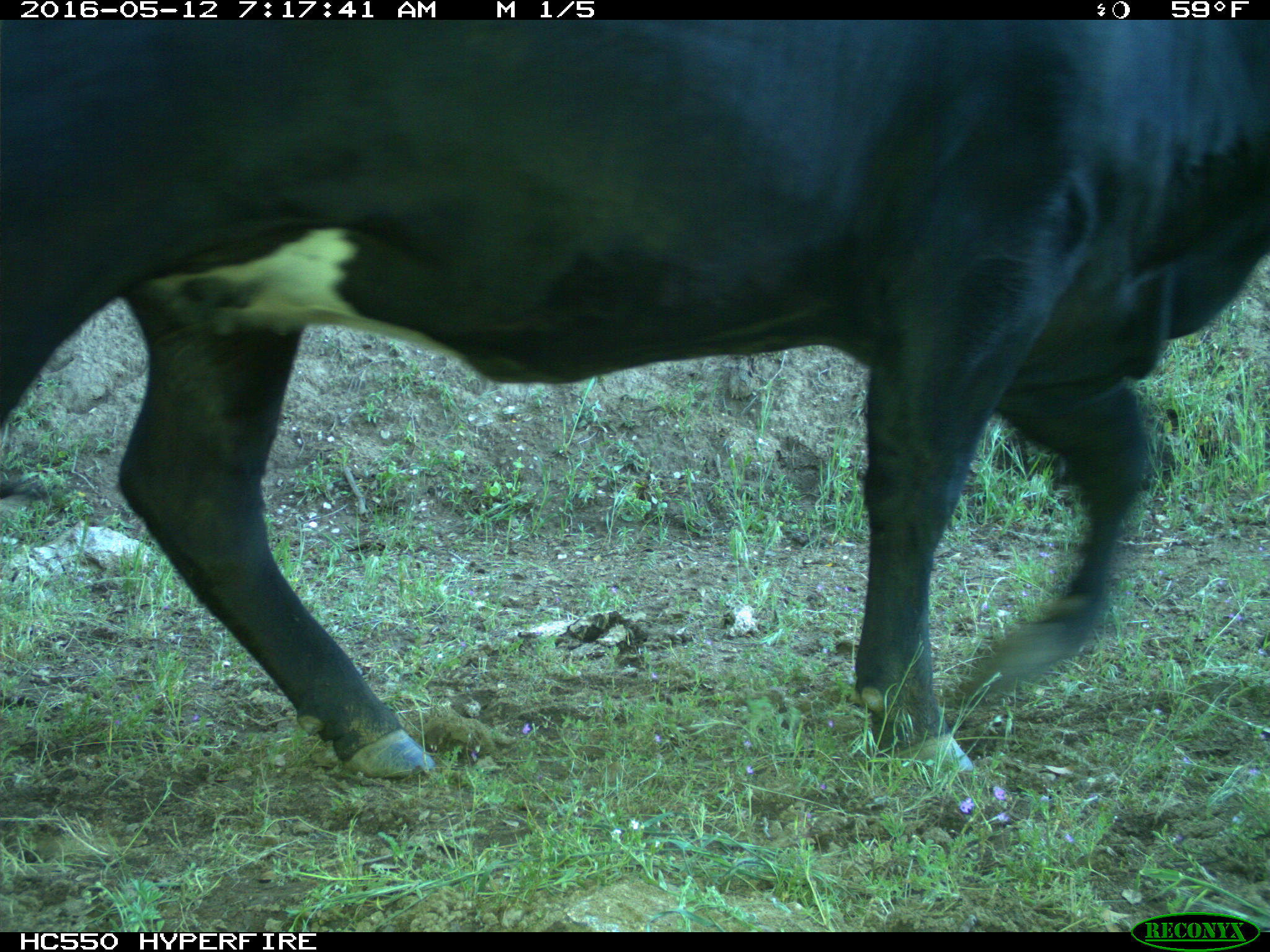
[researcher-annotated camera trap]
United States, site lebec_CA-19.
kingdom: Animalia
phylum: Chordata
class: Mammalia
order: Artiodactyla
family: Bovidae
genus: Bos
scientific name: Bos taurus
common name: domestic cow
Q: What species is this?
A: Bos taurus (domestic cow).